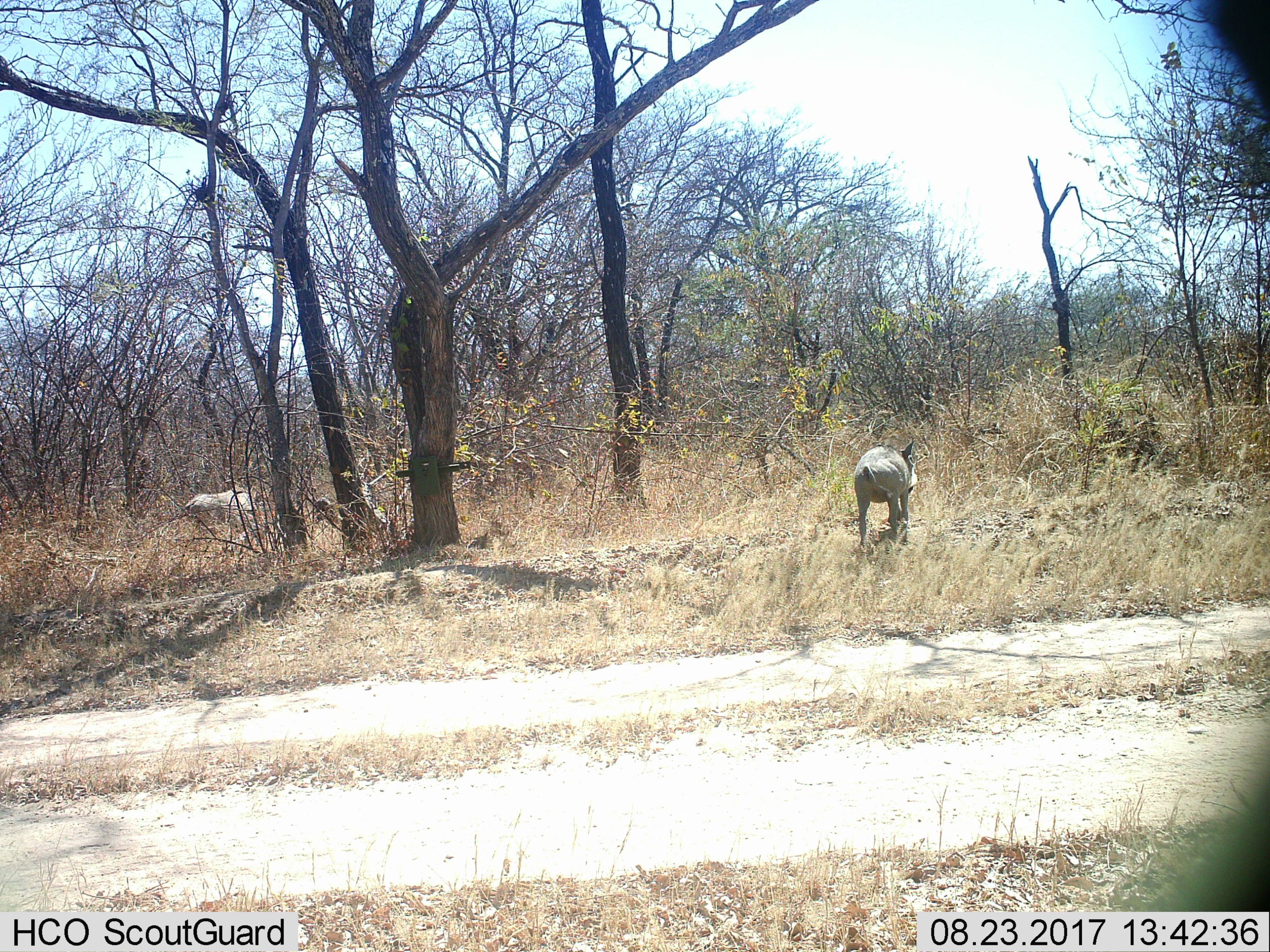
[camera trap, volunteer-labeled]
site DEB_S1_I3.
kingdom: Animalia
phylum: Chordata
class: Mammalia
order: Artiodactyla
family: Suidae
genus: Phacochoerus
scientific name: Phacochoerus africanus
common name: warthog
Warthog (Phacochoerus africanus), count 2. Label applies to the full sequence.